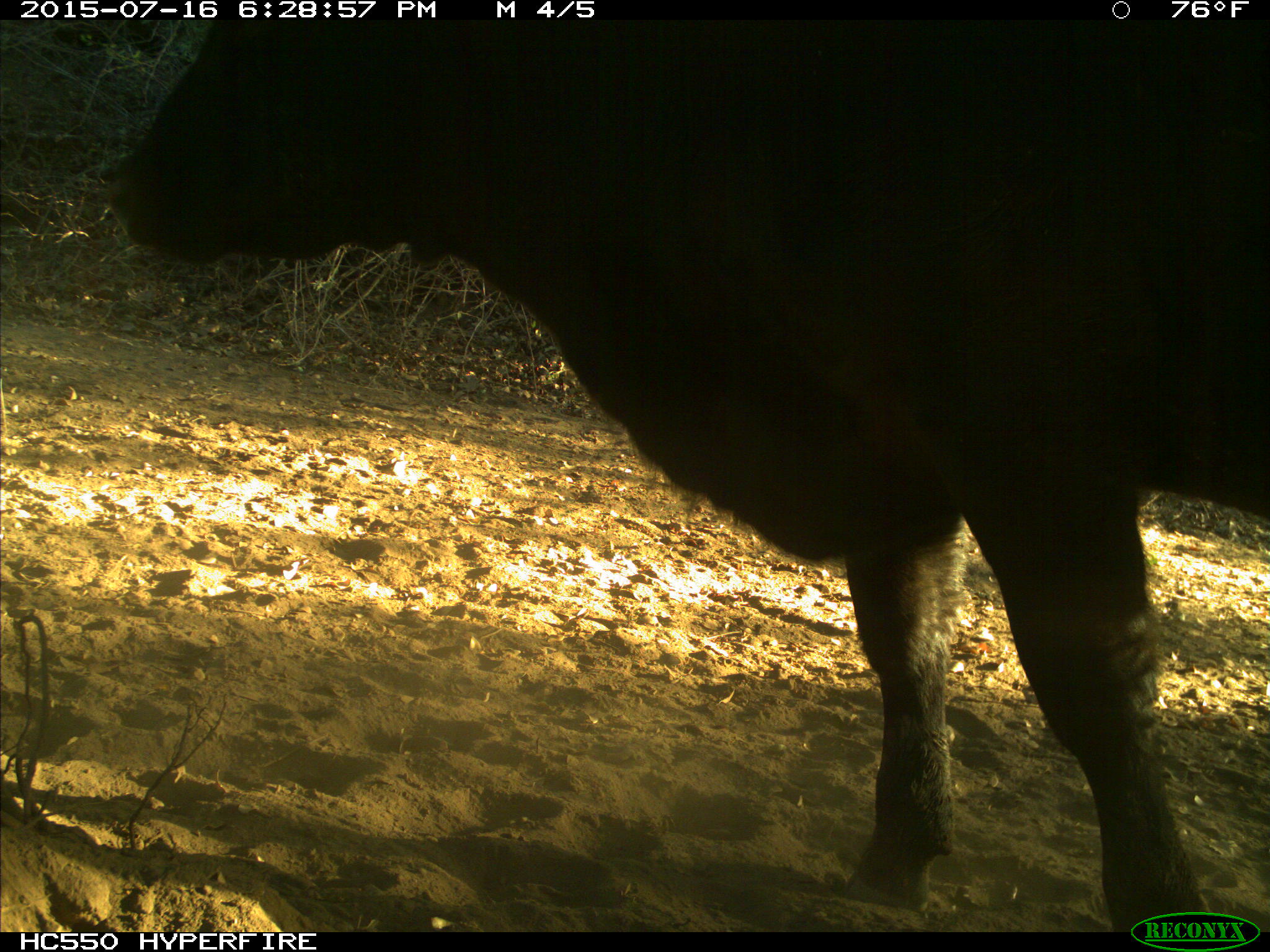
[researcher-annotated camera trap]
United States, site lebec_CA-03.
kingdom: Animalia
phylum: Chordata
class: Mammalia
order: Artiodactyla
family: Bovidae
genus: Bos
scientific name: Bos taurus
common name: domestic cow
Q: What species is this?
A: Bos taurus (domestic cow).